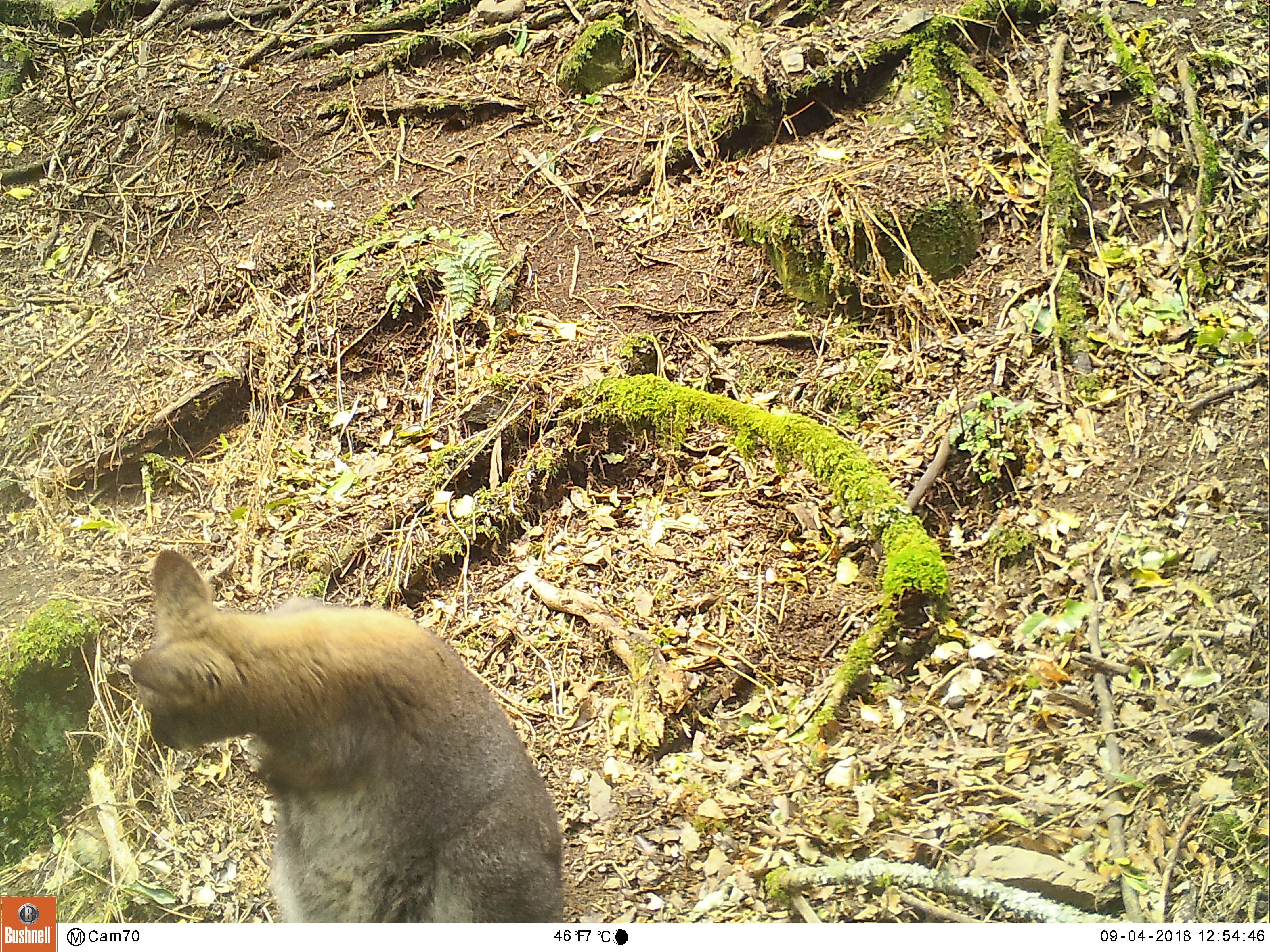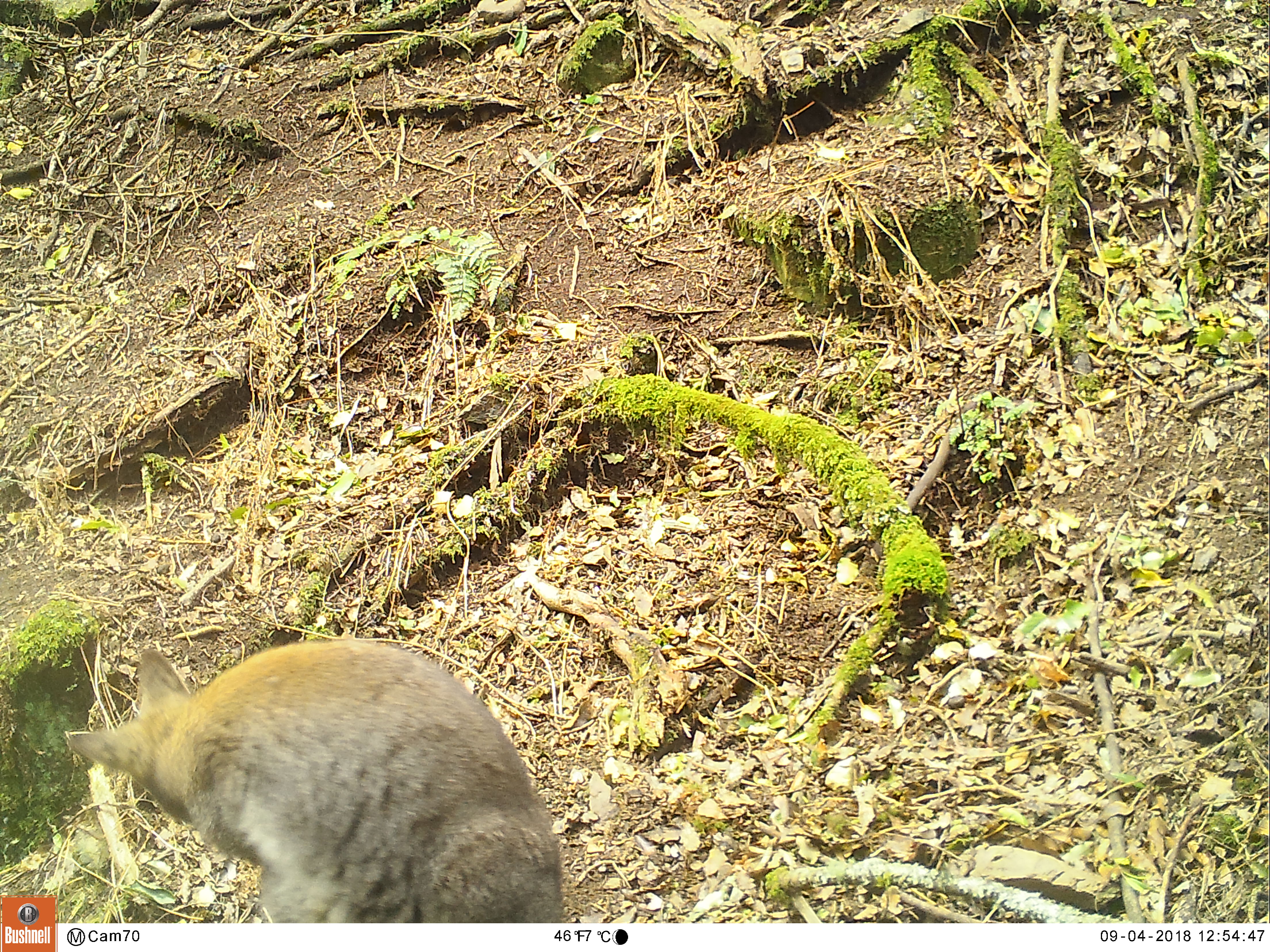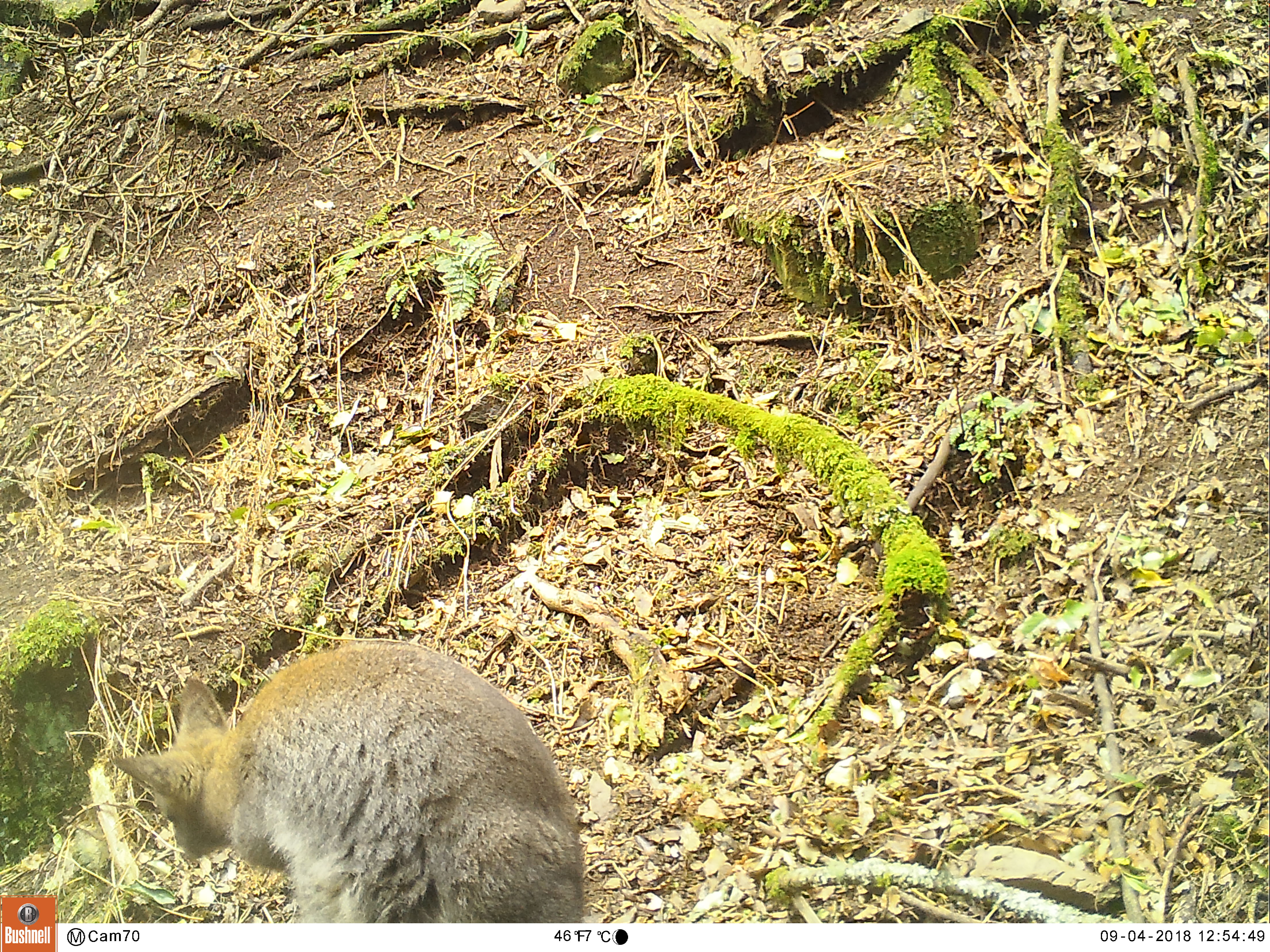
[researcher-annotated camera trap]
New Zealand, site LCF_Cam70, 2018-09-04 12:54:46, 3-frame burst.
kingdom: Animalia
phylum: Chordata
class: Mammalia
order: Diprotodontia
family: Macropodidae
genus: Notamacropus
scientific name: Notamacropus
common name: wallaby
Wallaby (Notamacropus).